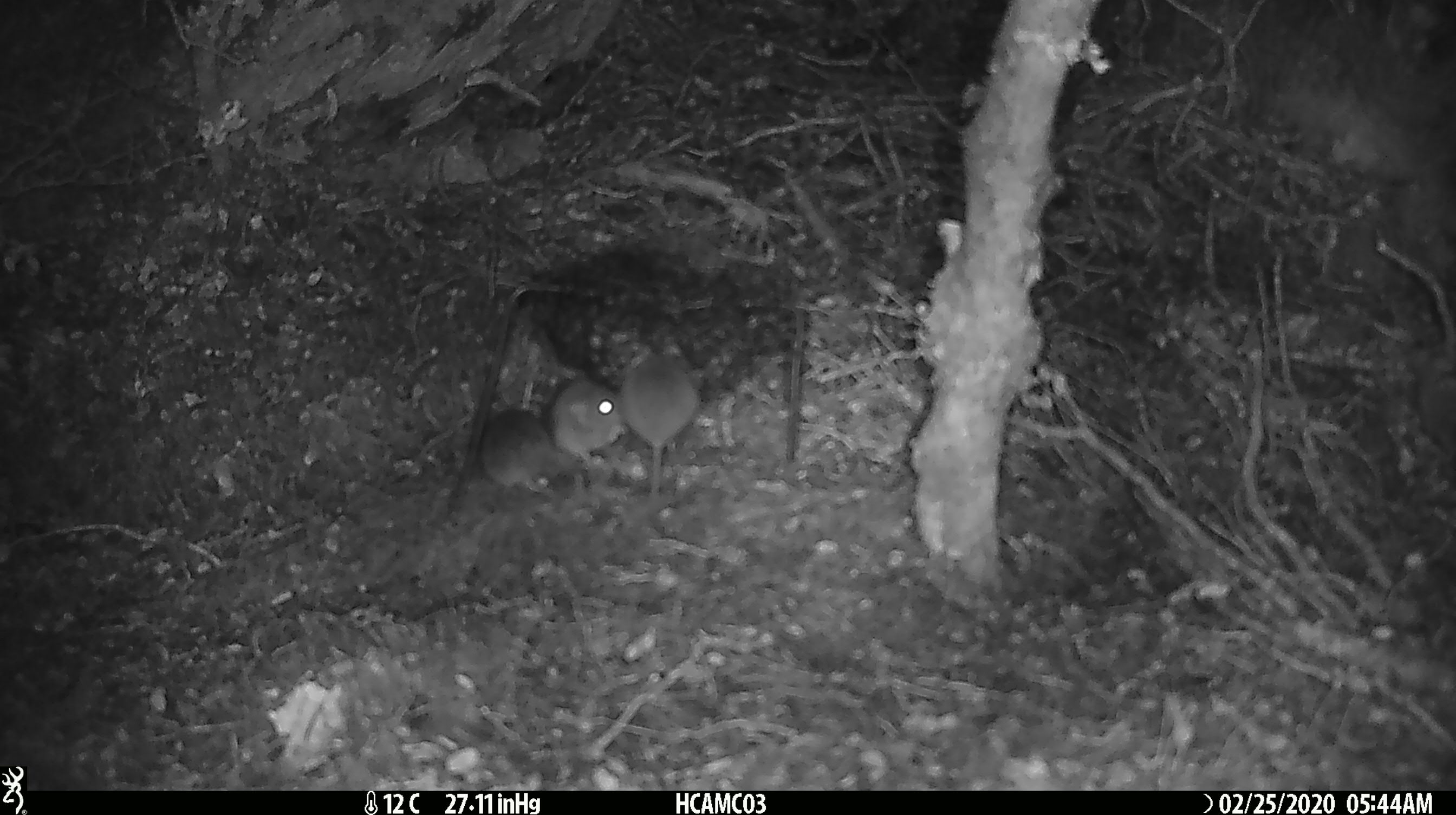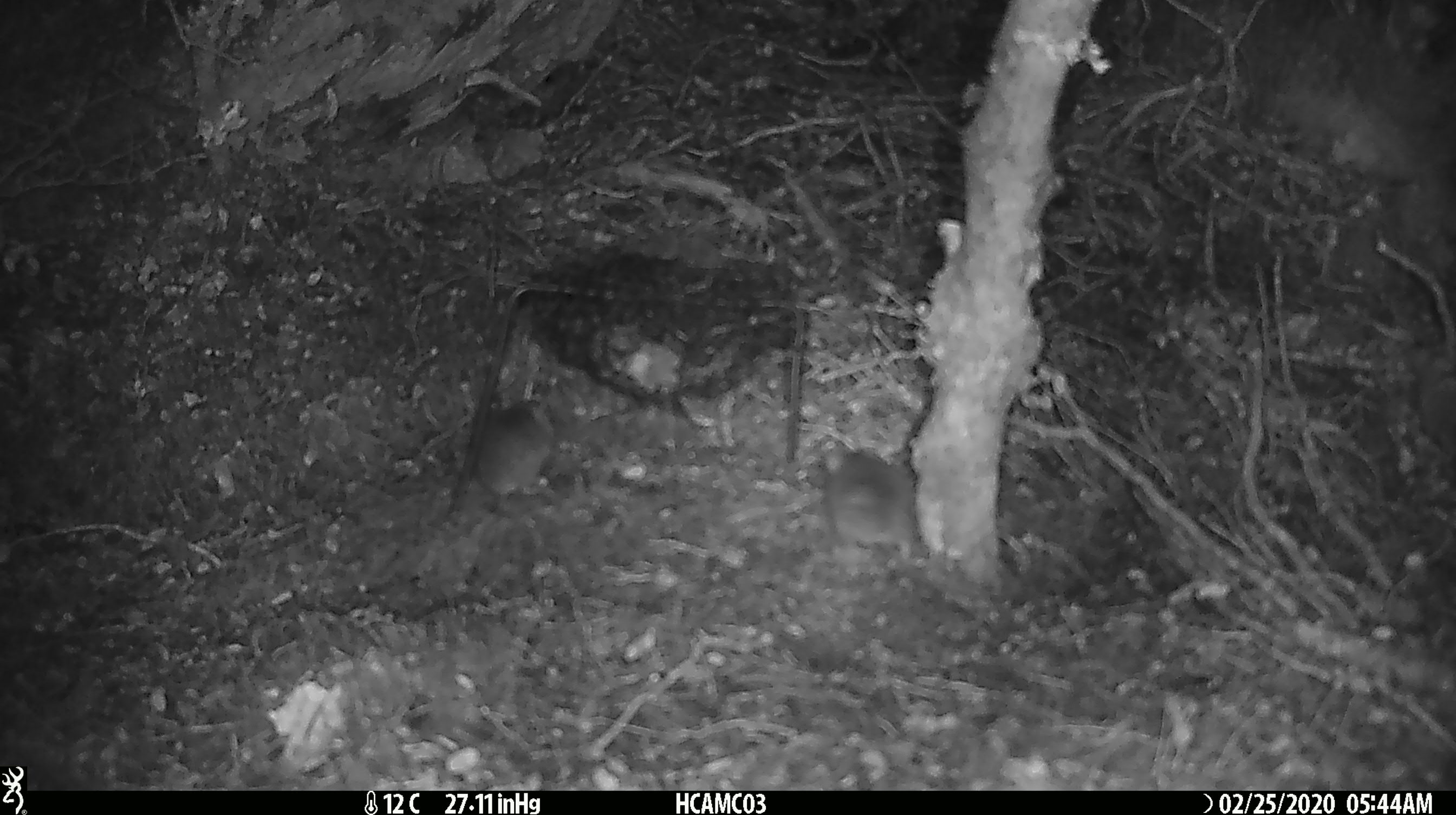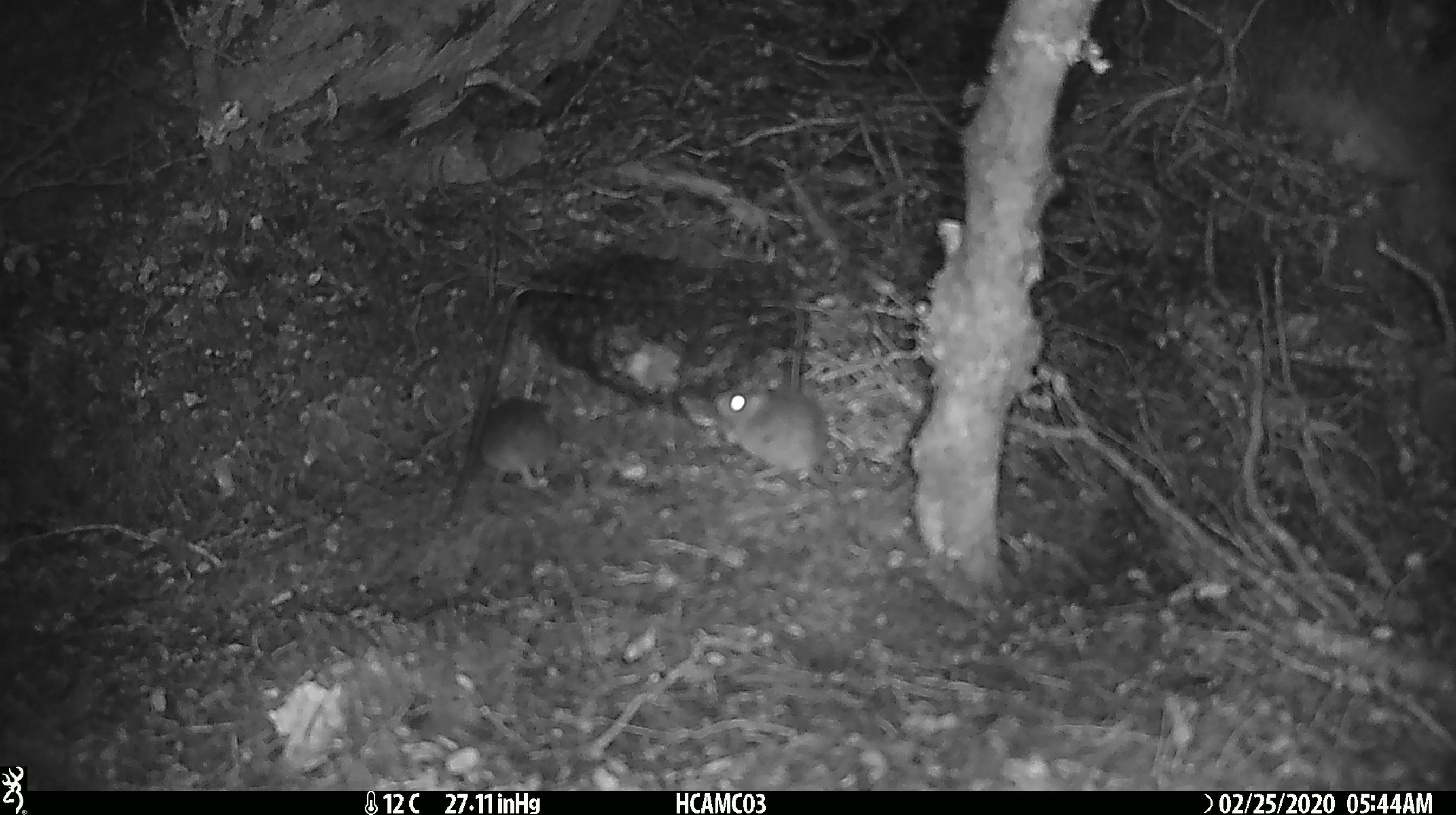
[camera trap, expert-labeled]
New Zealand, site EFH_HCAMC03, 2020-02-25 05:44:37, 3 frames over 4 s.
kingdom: Animalia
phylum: Chordata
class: Mammalia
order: Rodentia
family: Muridae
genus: Mus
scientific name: Mus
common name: mouse